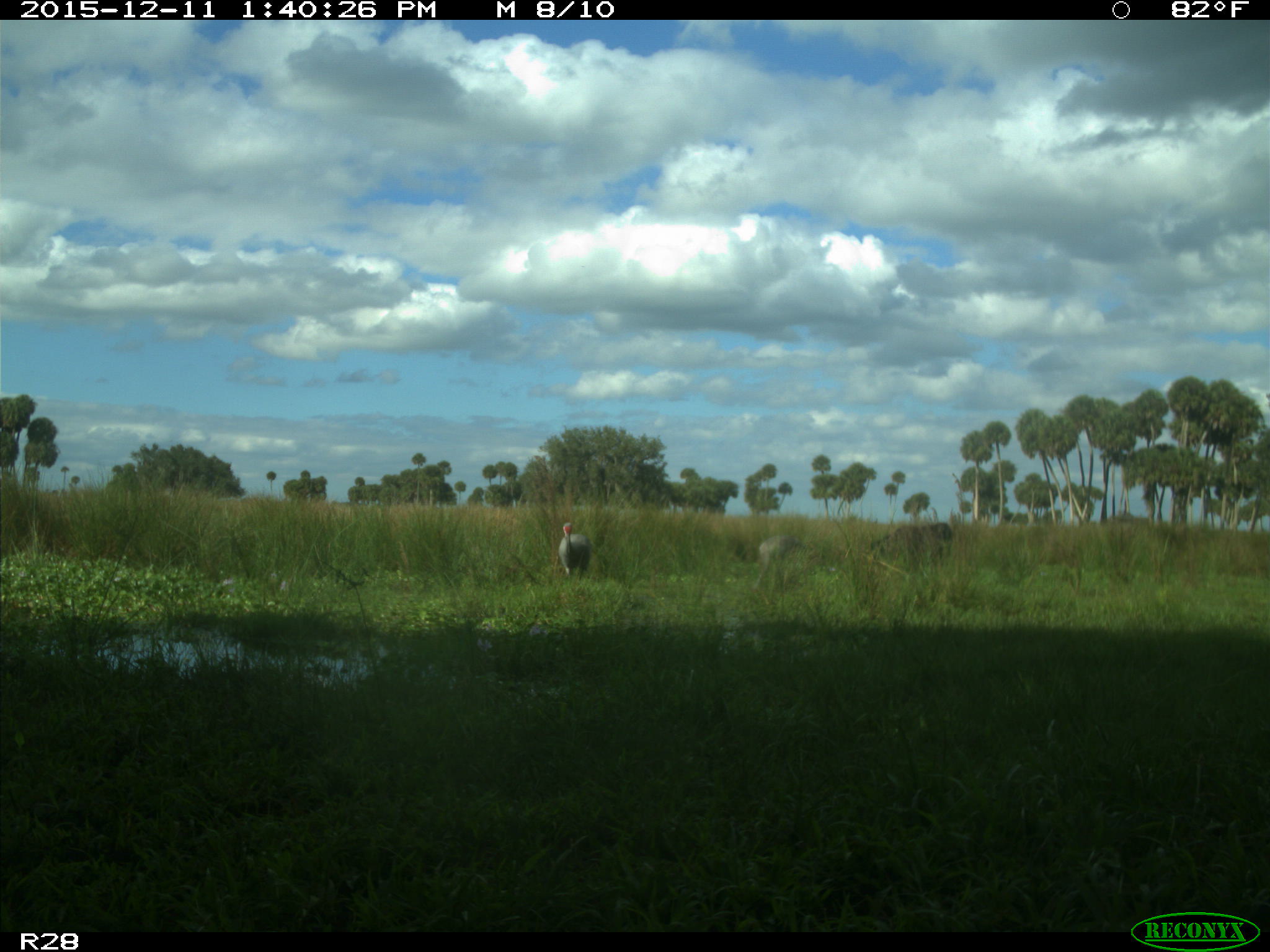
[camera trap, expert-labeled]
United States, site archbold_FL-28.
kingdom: Animalia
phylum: Chordata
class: Mammalia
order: Artiodactyla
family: Bovidae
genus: Bos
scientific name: Bos taurus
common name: domestic cow